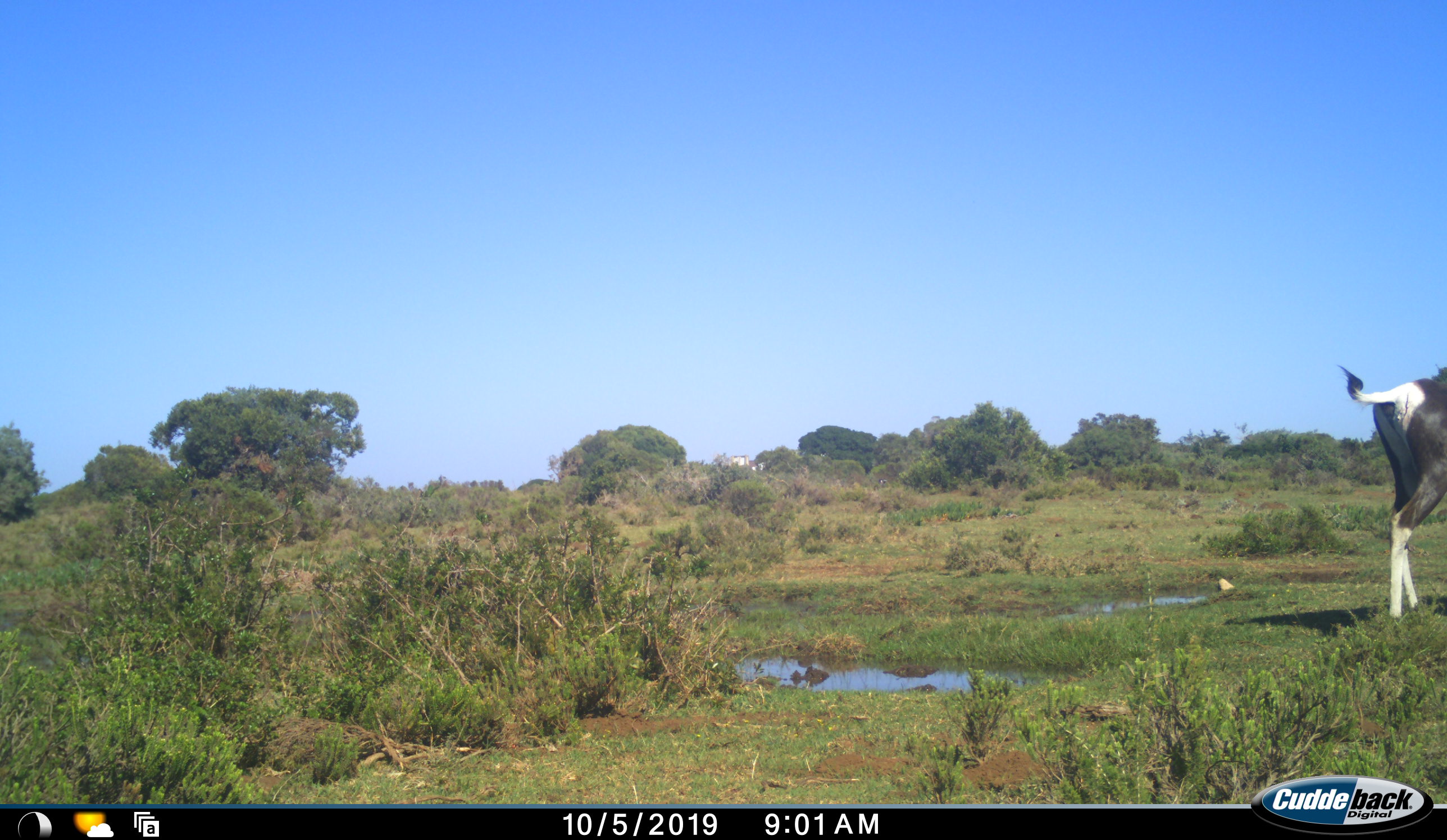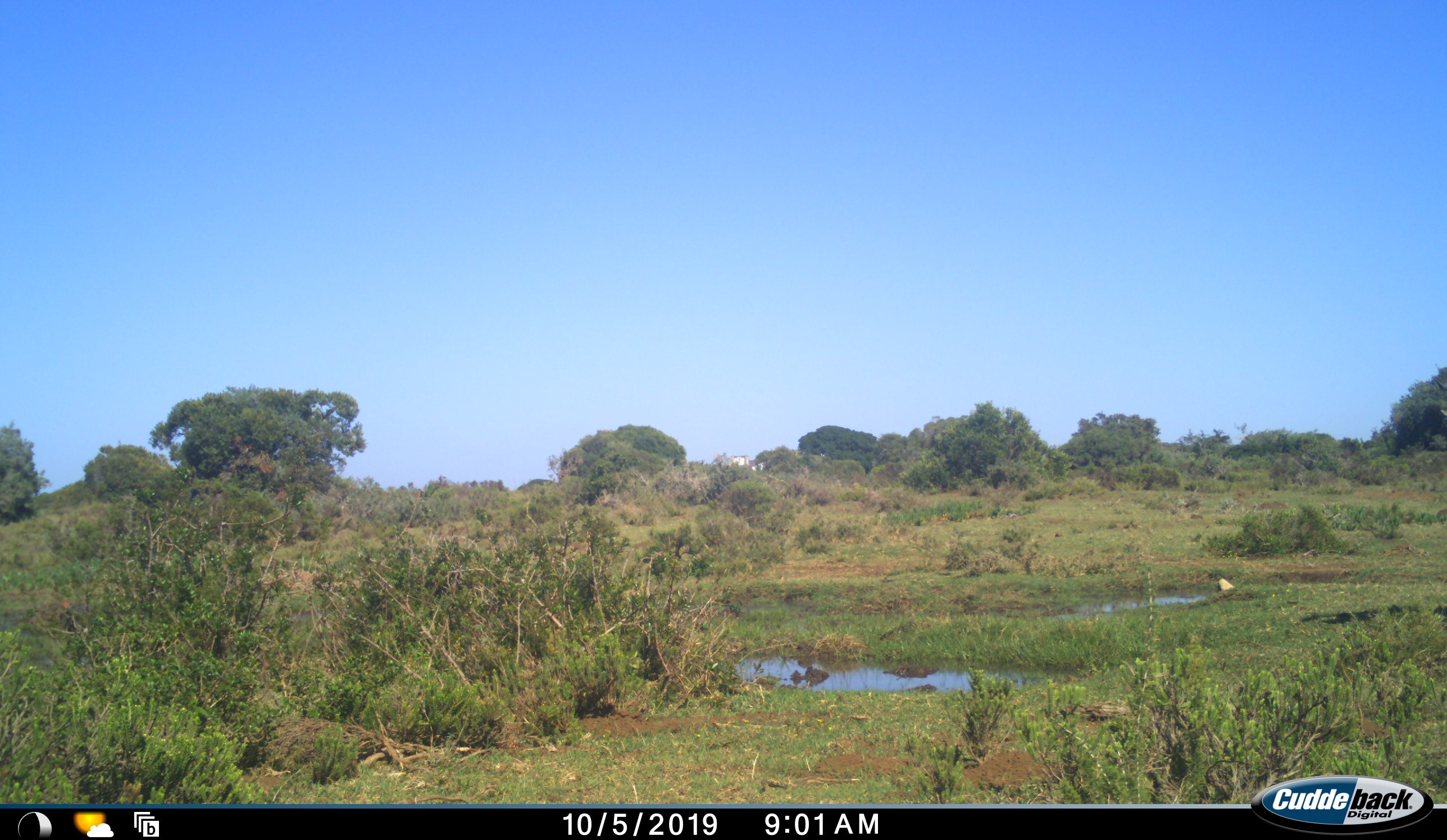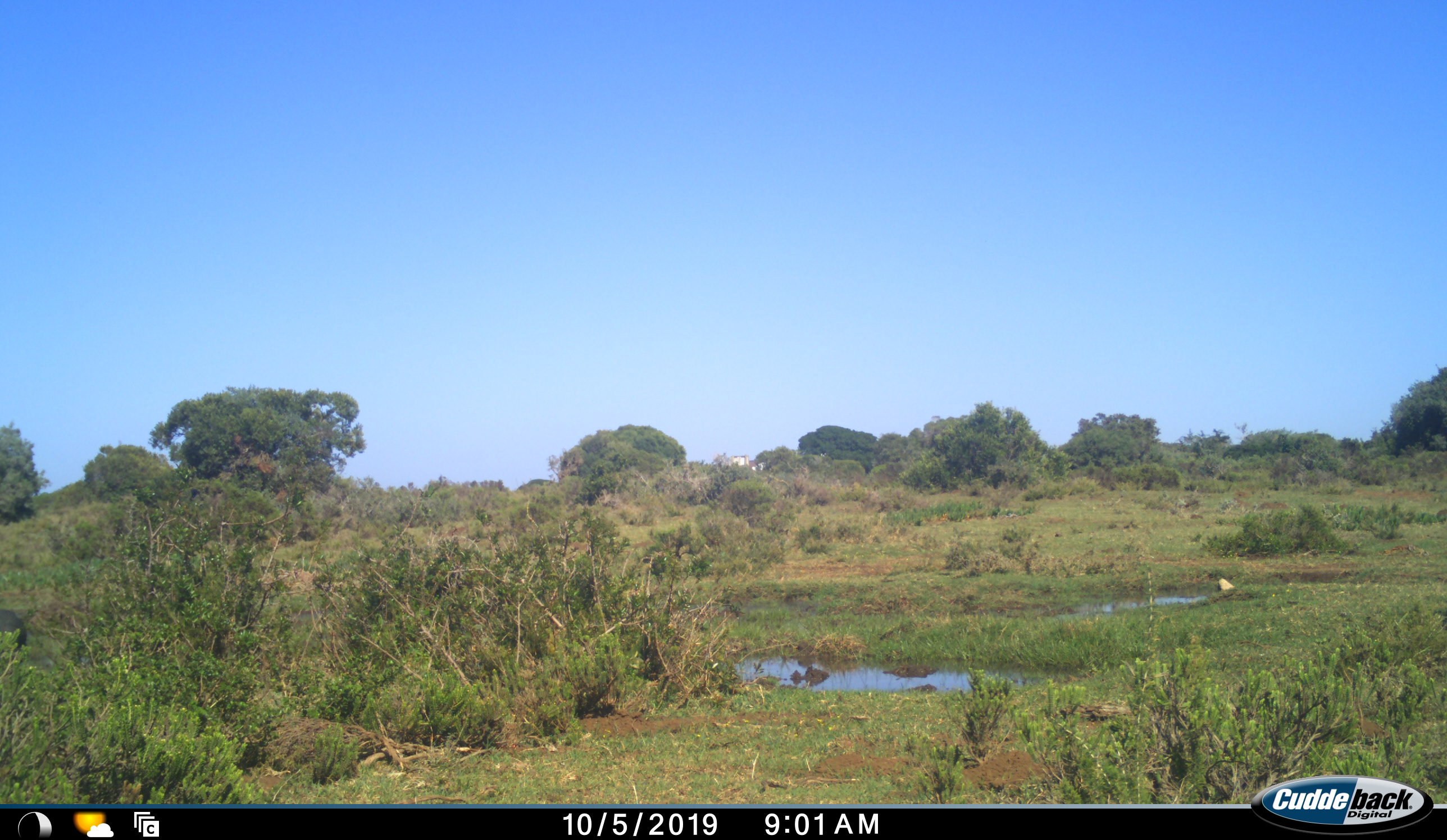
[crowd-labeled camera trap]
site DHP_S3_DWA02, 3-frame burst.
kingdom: Animalia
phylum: Chordata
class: Mammalia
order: Artiodactyla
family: Bovidae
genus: Damaliscus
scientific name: Damaliscus pygargus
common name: bontebok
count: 1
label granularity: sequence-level